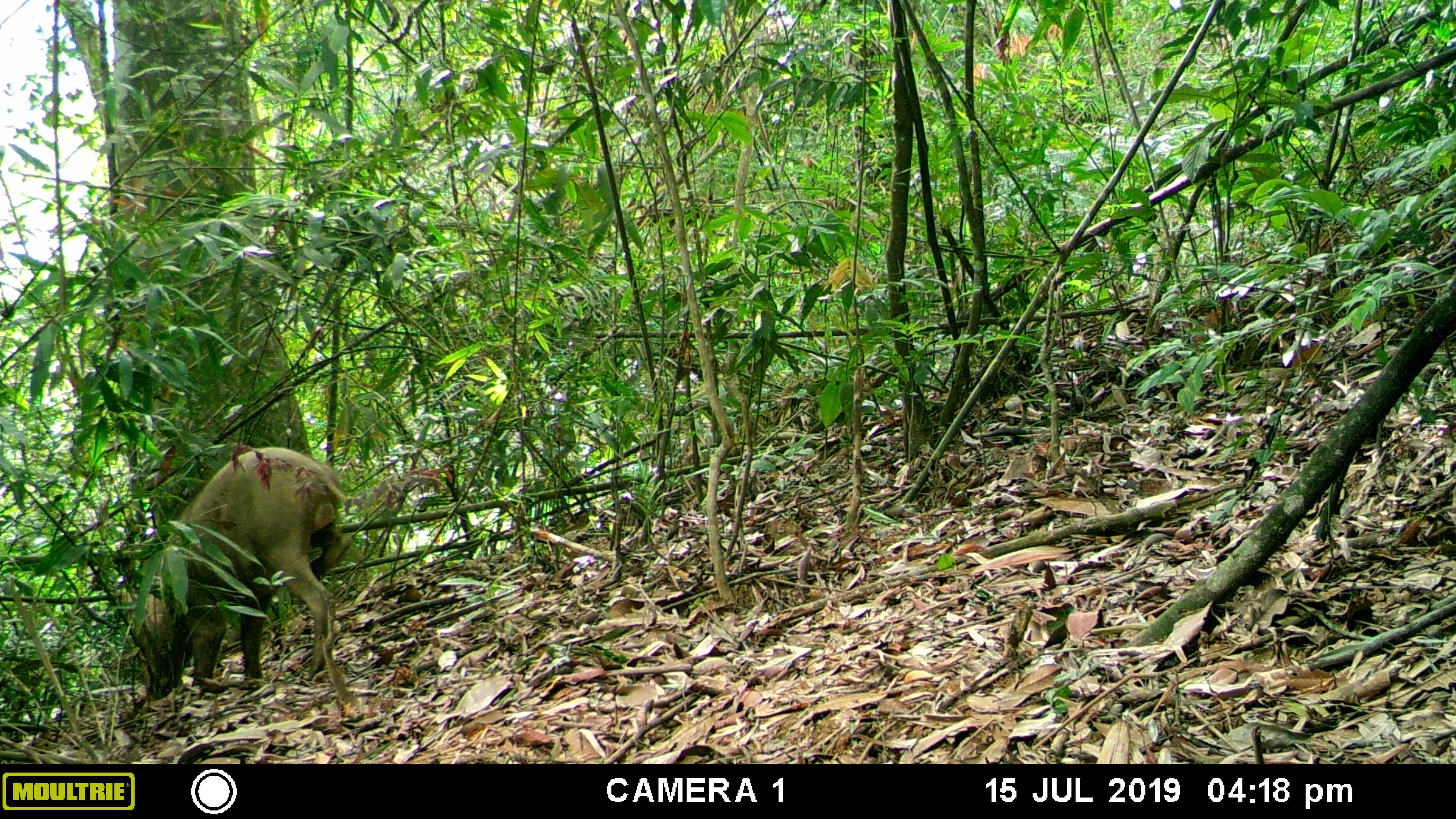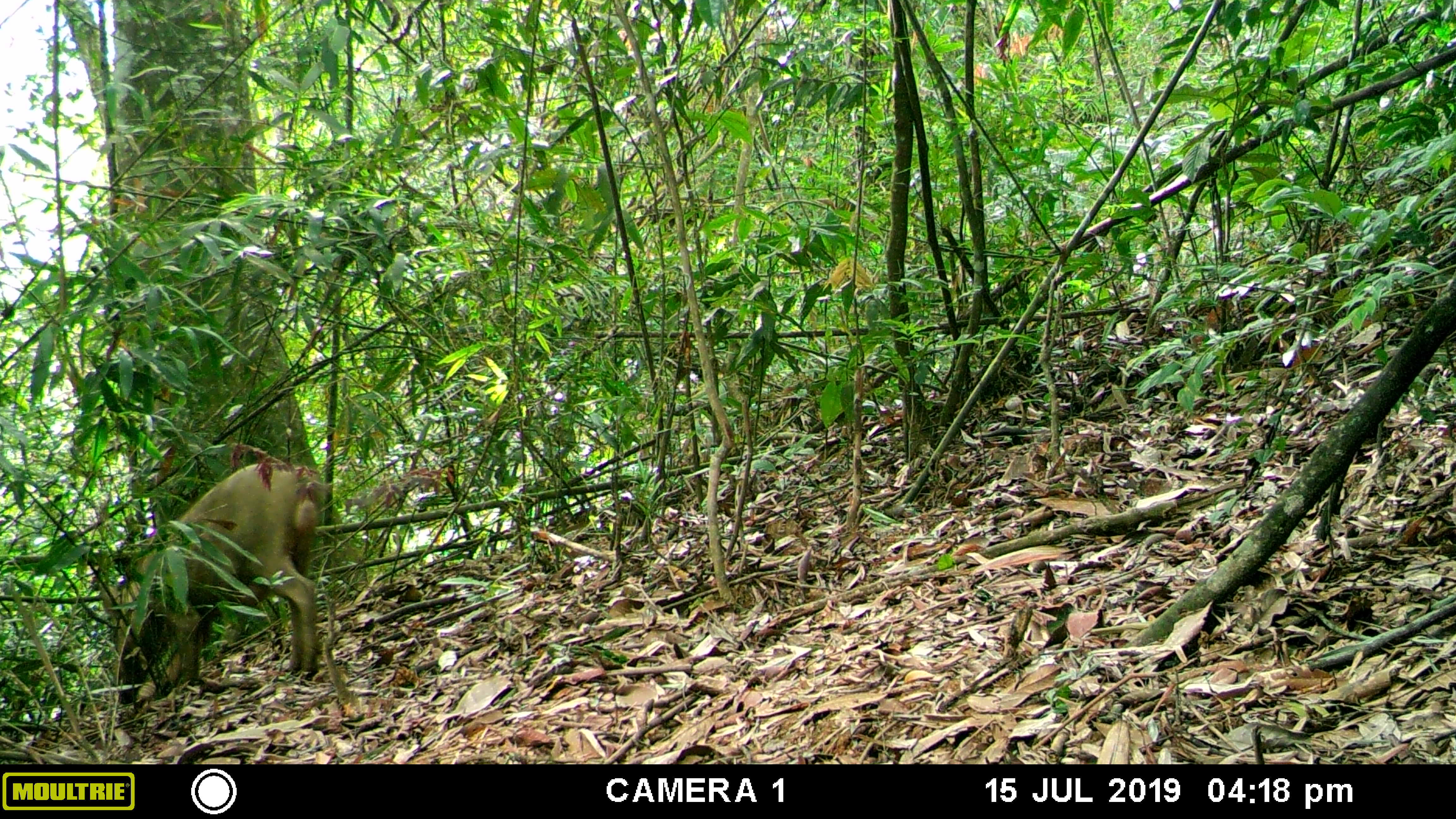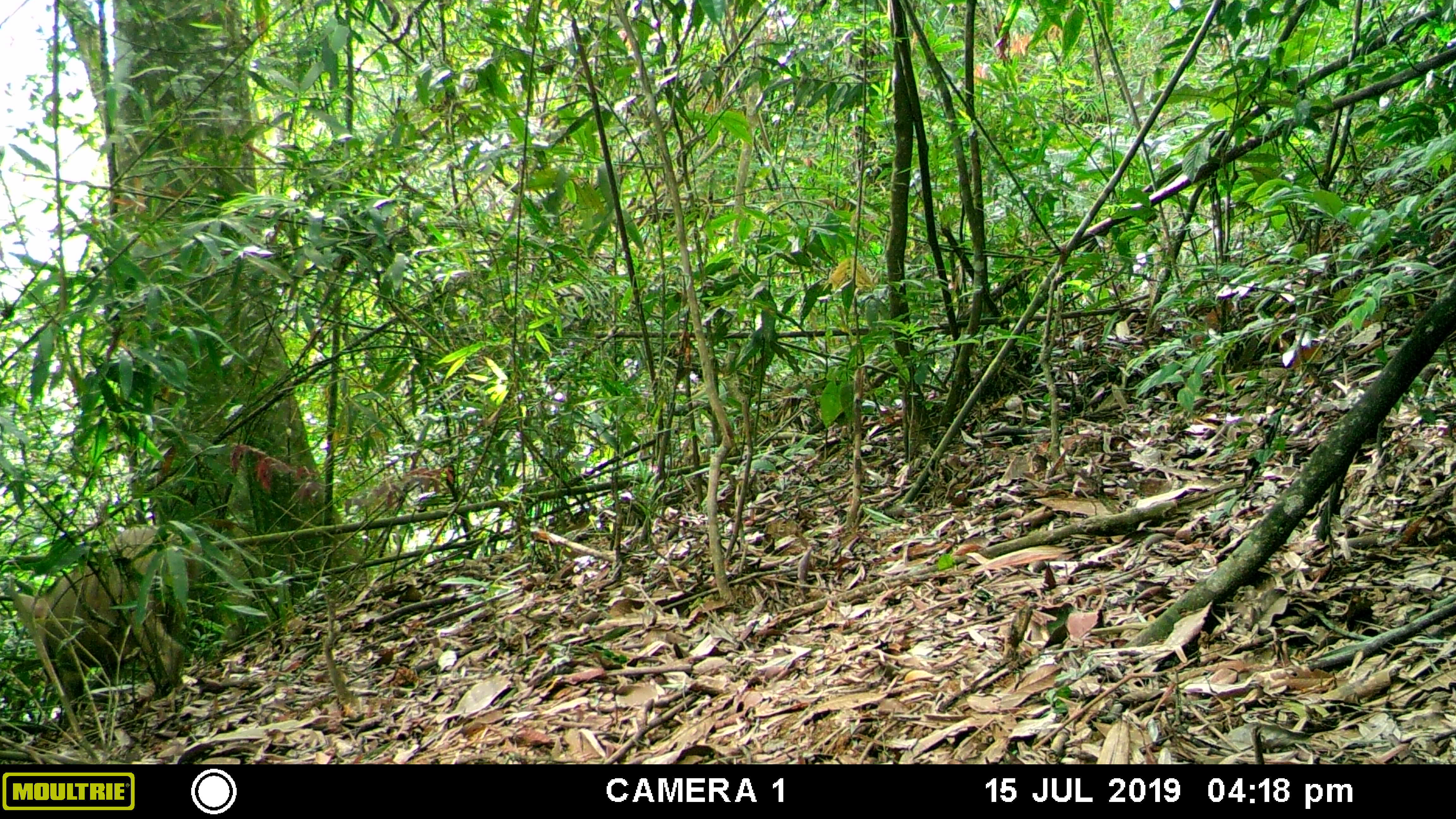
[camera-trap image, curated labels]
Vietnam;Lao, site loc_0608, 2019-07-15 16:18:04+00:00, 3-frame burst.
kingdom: Animalia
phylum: Chordata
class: Mammalia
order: Artiodactyla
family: Suidae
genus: Sus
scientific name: Sus scrofa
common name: eurasian wild pig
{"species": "eurasian wild pig (Sus scrofa)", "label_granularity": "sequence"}